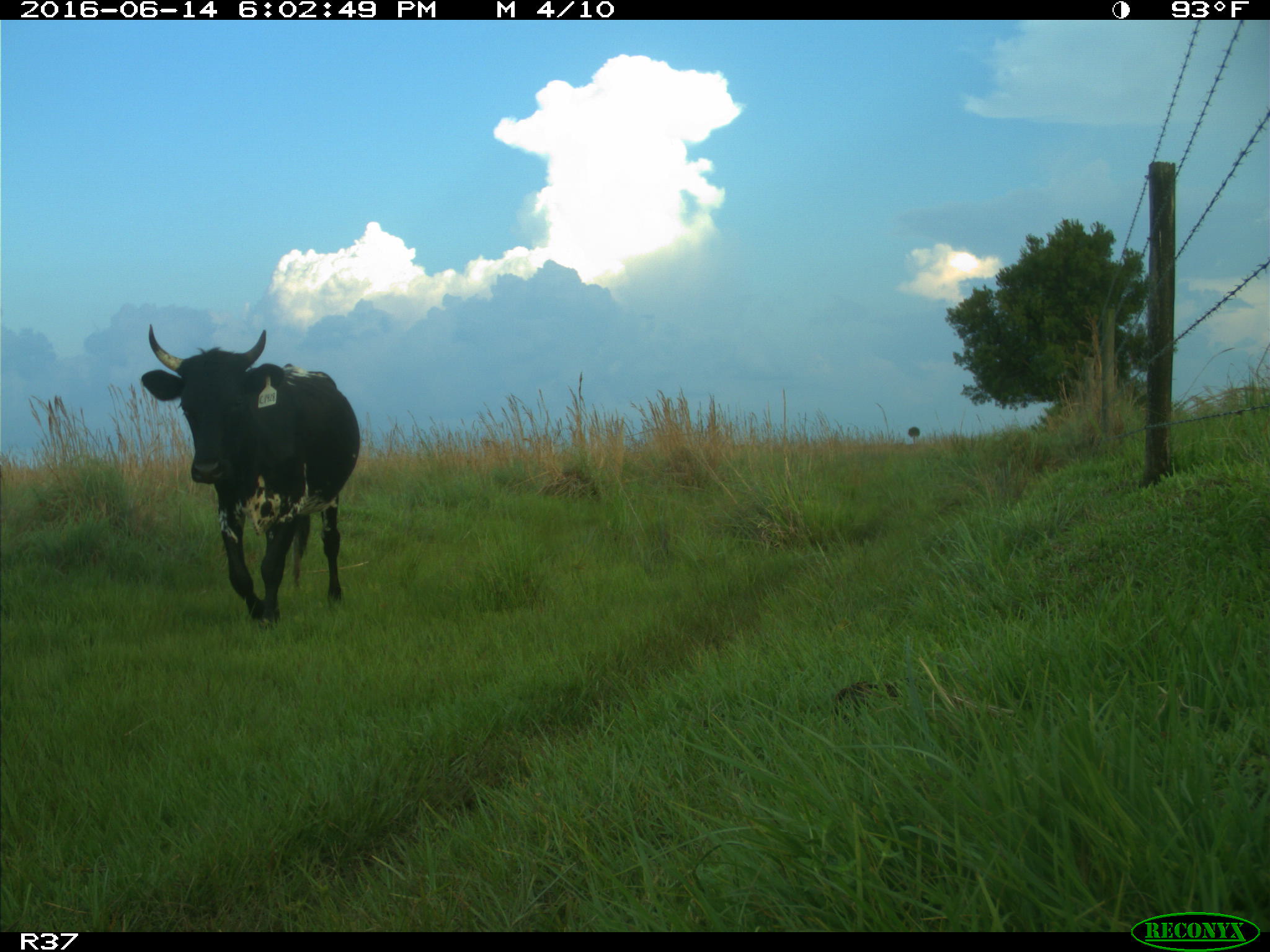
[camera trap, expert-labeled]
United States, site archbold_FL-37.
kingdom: Animalia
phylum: Chordata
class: Mammalia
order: Artiodactyla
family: Bovidae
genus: Bos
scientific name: Bos taurus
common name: domestic cow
Bos taurus (domestic cow).